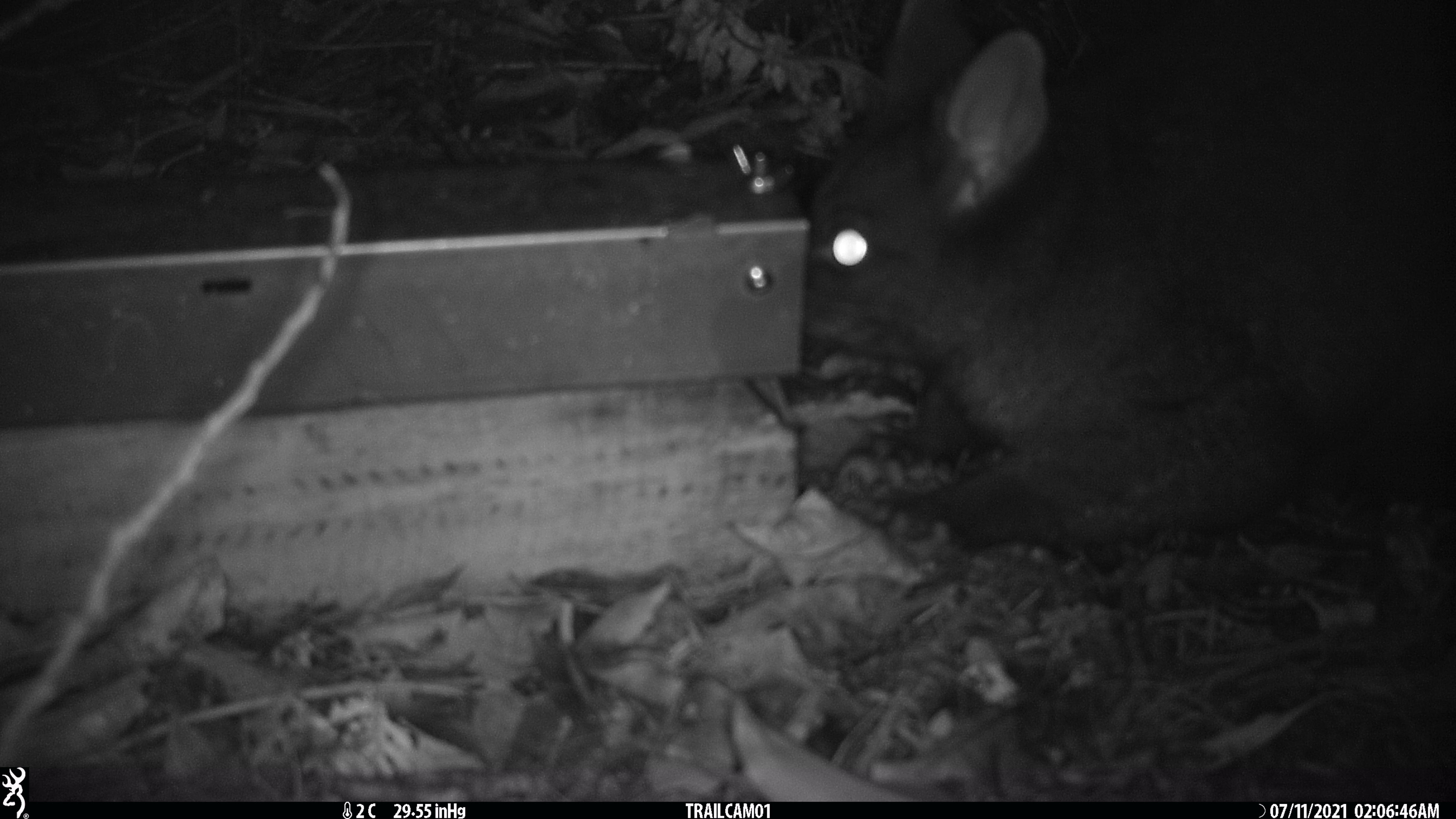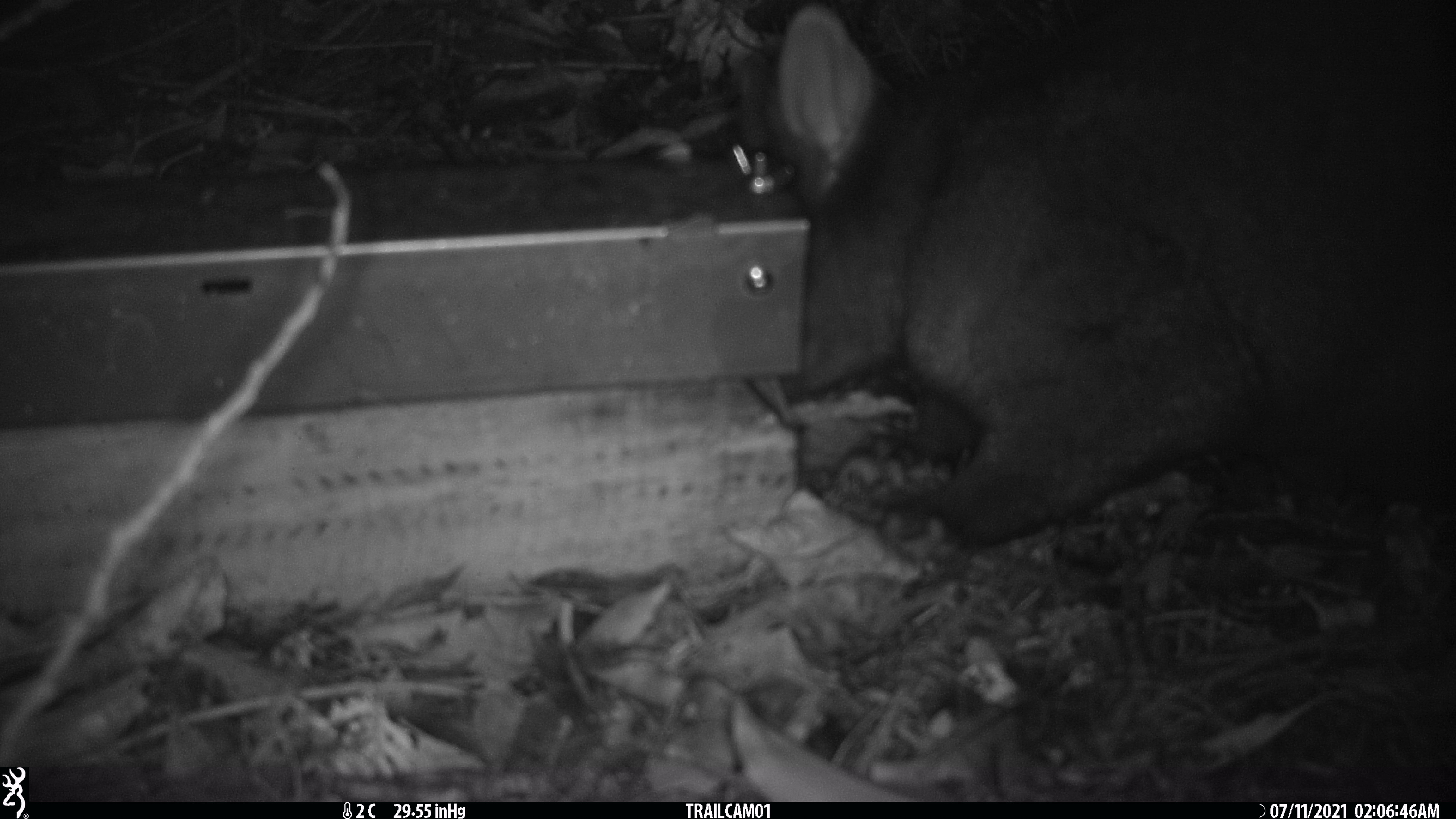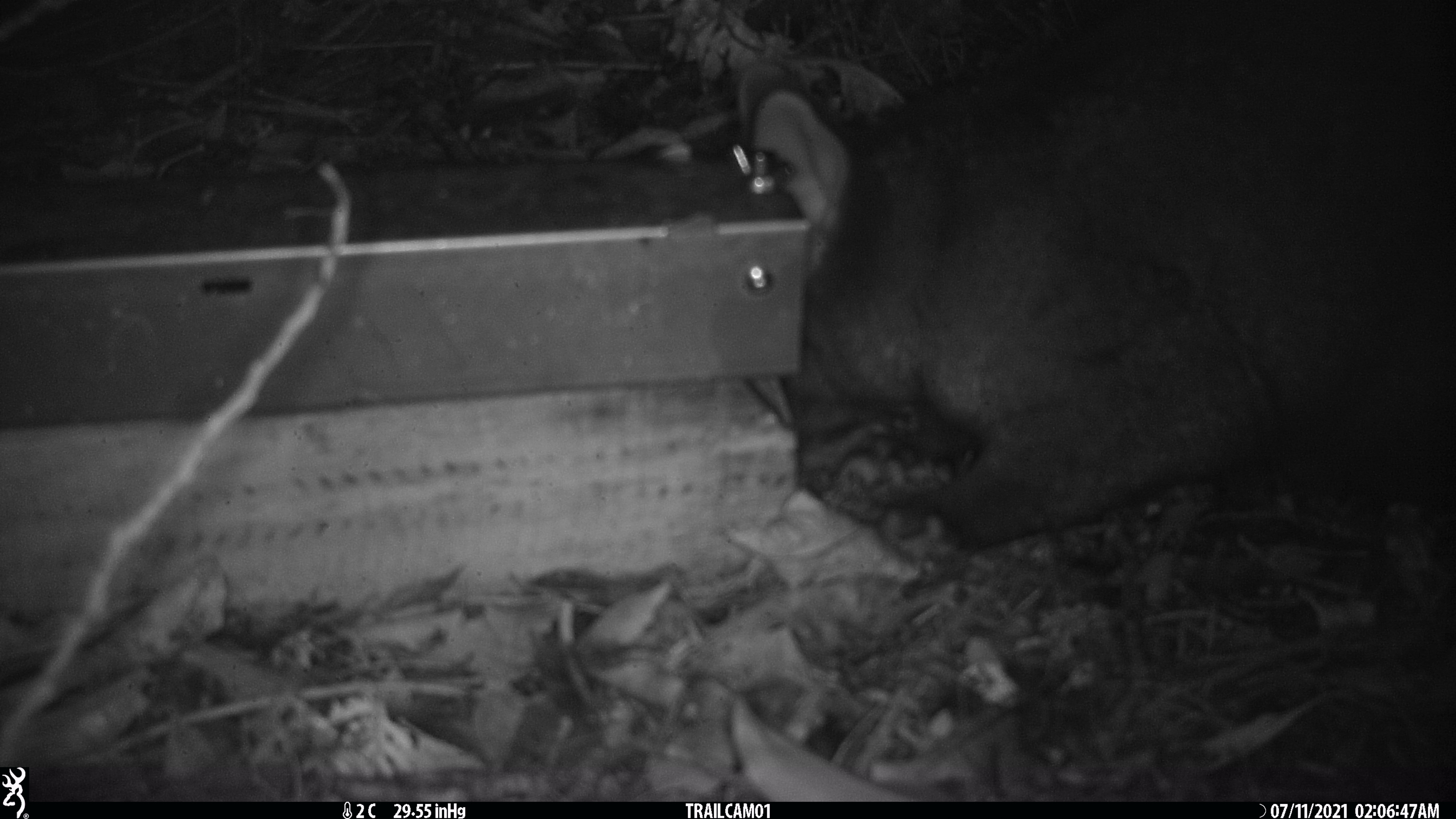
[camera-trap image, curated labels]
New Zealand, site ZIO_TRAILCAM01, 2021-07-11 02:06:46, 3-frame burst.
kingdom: Animalia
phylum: Chordata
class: Mammalia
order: Diprotodontia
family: Phalangeridae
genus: Trichosurus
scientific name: Trichosurus vulpecula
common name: common brushtail possum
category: possum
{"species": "possum (common brushtail possum) (Trichosurus vulpecula)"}